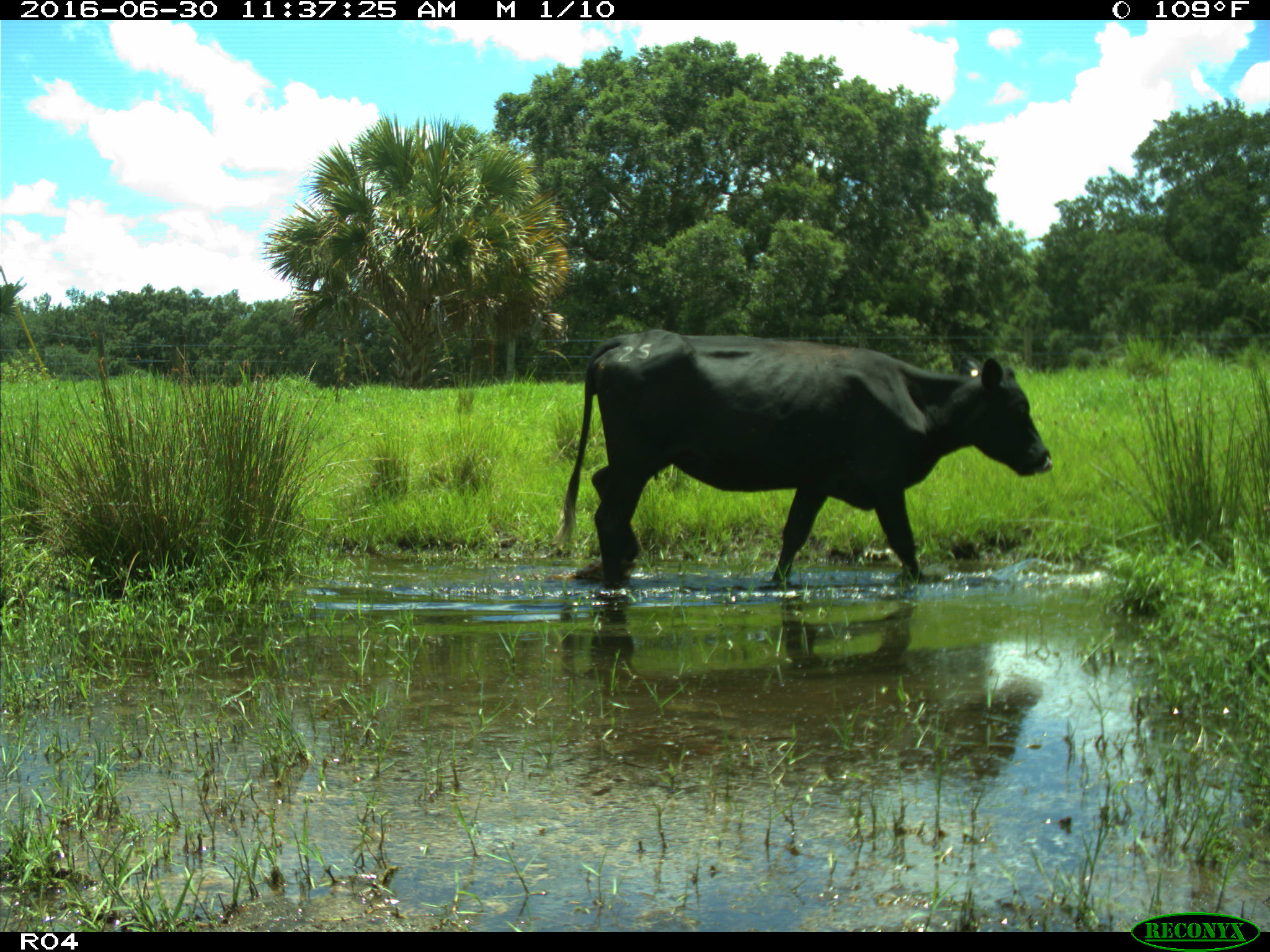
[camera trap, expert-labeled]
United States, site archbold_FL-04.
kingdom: Animalia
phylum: Chordata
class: Mammalia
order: Artiodactyla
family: Bovidae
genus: Bos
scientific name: Bos taurus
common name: domestic cow